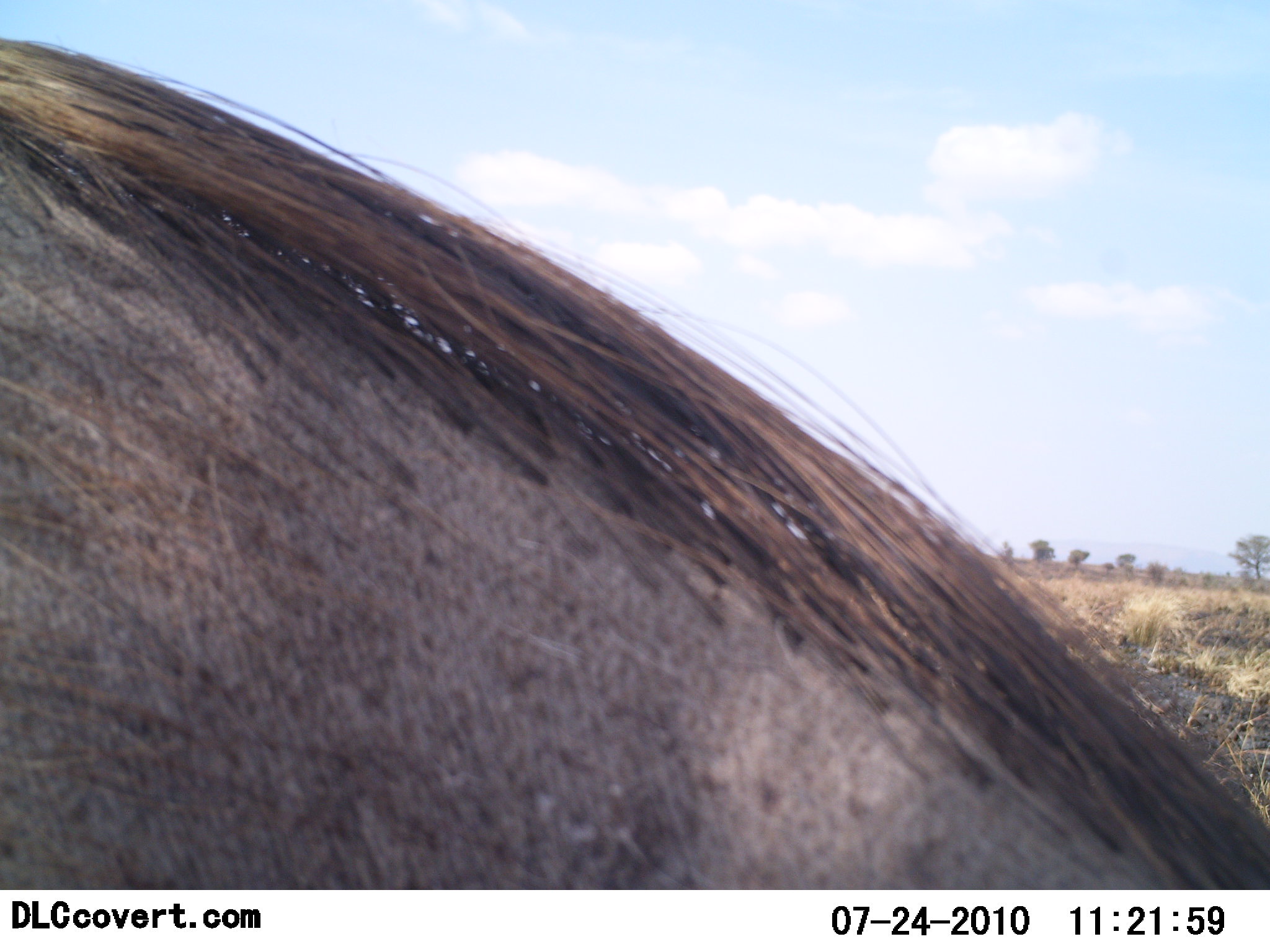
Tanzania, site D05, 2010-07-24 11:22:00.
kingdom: Animalia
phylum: Chordata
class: Mammalia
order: Artiodactyla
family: Suidae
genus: Phacochoerus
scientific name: Phacochoerus africanus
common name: warthog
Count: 1.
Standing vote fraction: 82%.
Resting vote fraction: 9%.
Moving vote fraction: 0%.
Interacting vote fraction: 0%.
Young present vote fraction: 0%.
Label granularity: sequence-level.